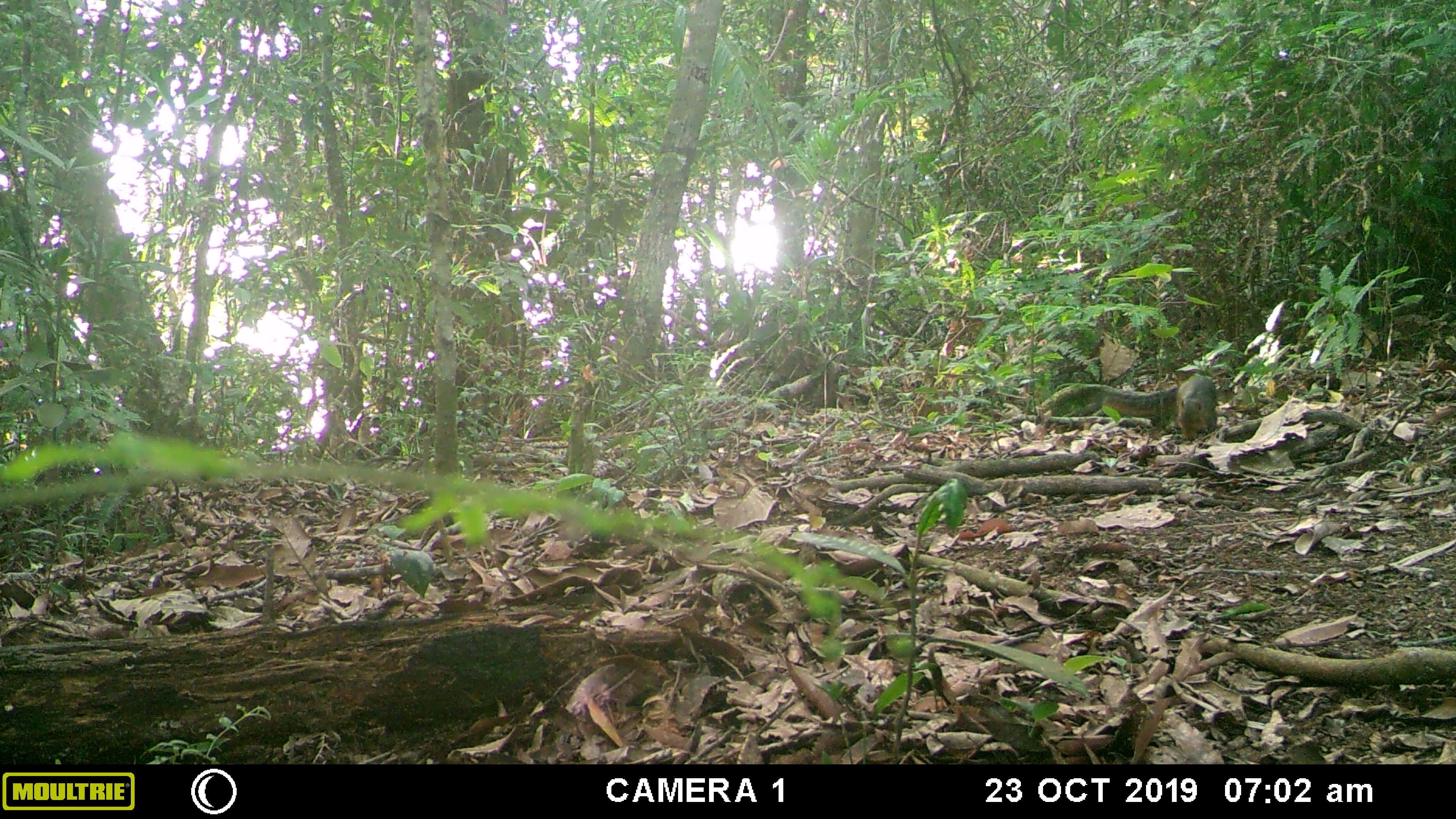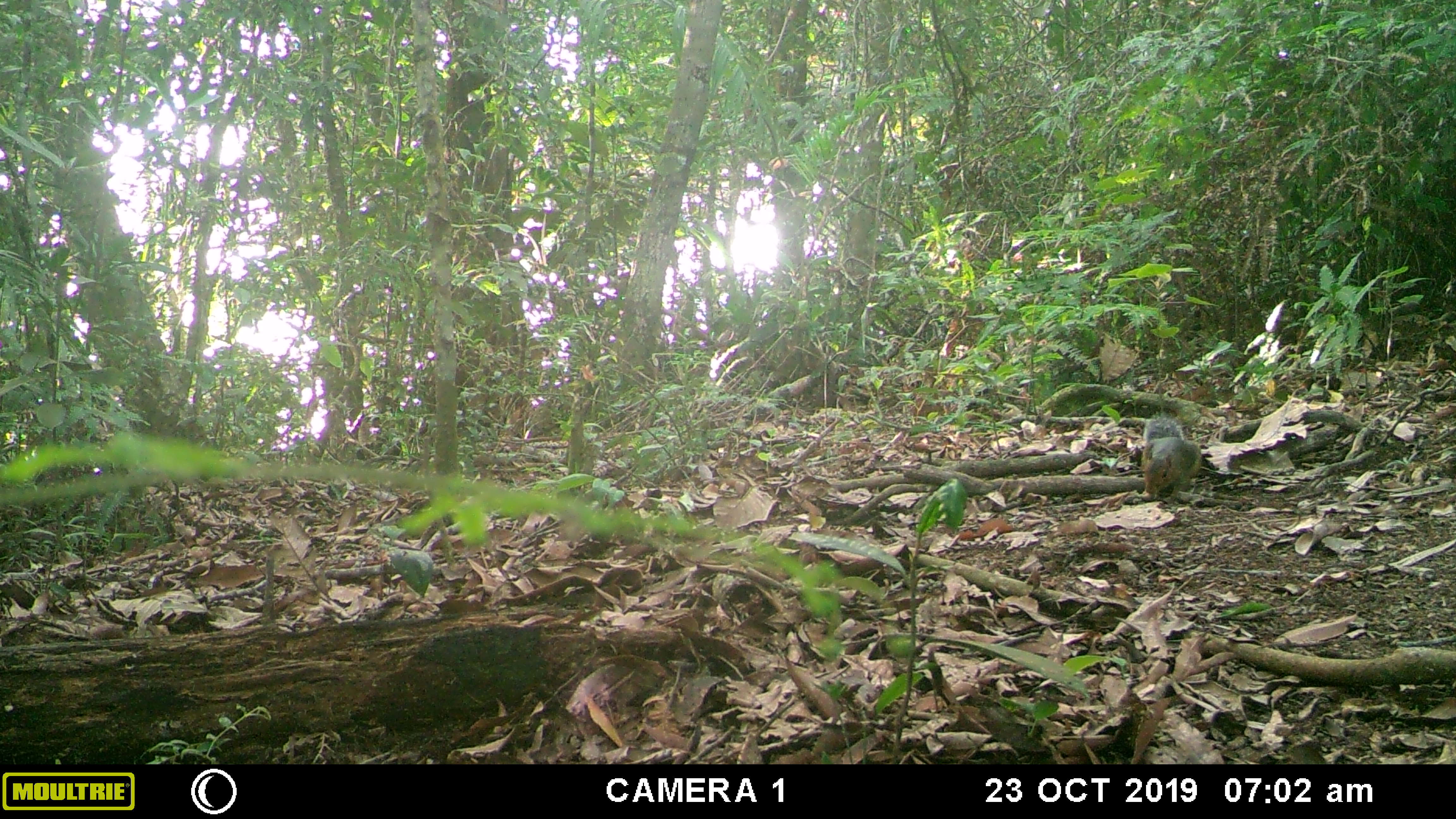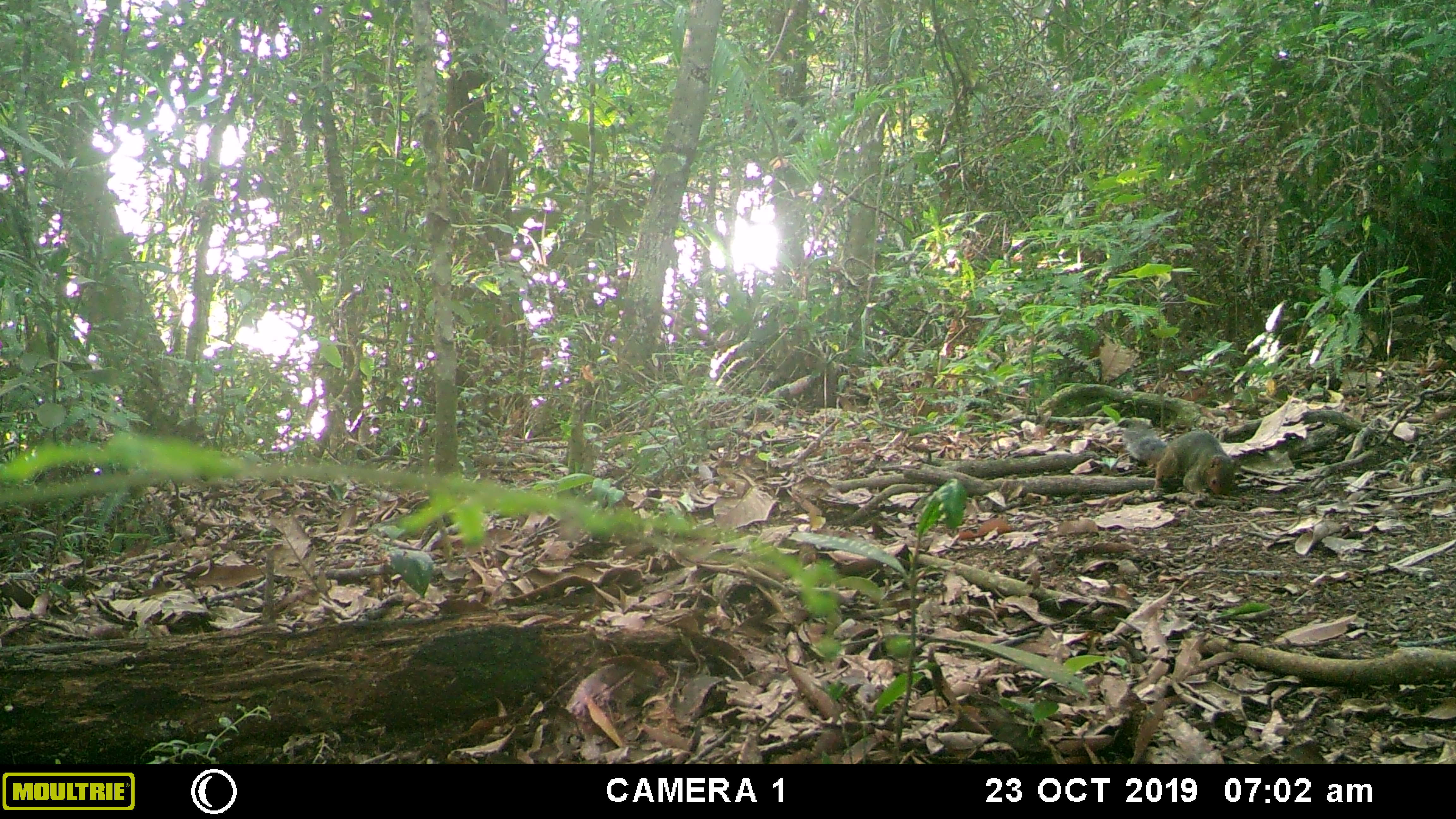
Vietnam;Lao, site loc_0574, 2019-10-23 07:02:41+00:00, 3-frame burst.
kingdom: Animalia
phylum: Chordata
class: Mammalia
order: Rodentia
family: Sciuridae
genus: Dremomys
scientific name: Dremomys rufigenis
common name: red-cheeked squirrel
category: red cheeked squirrel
Red cheeked squirrel (red-cheeked squirrel) (Dremomys rufigenis). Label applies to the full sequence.